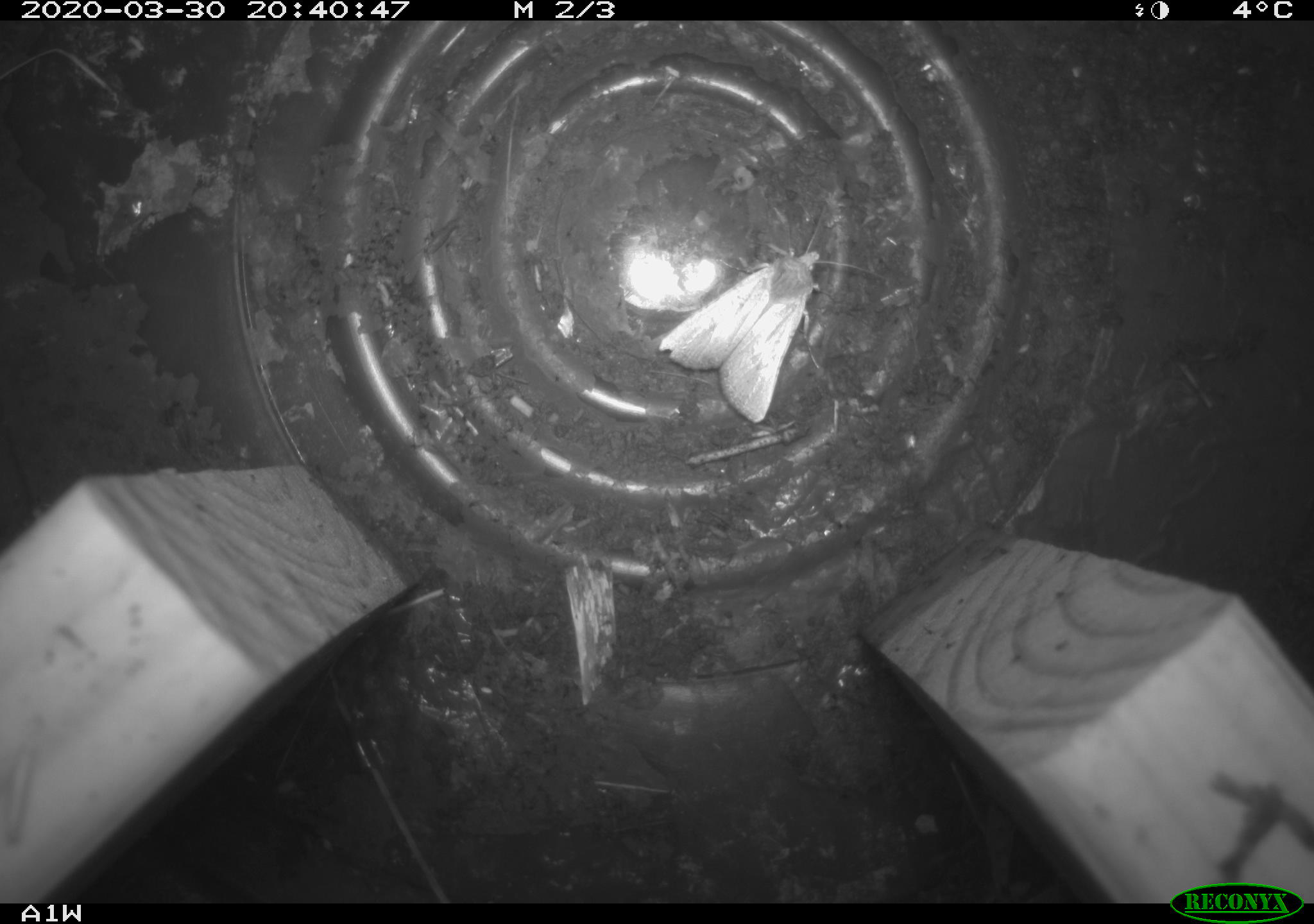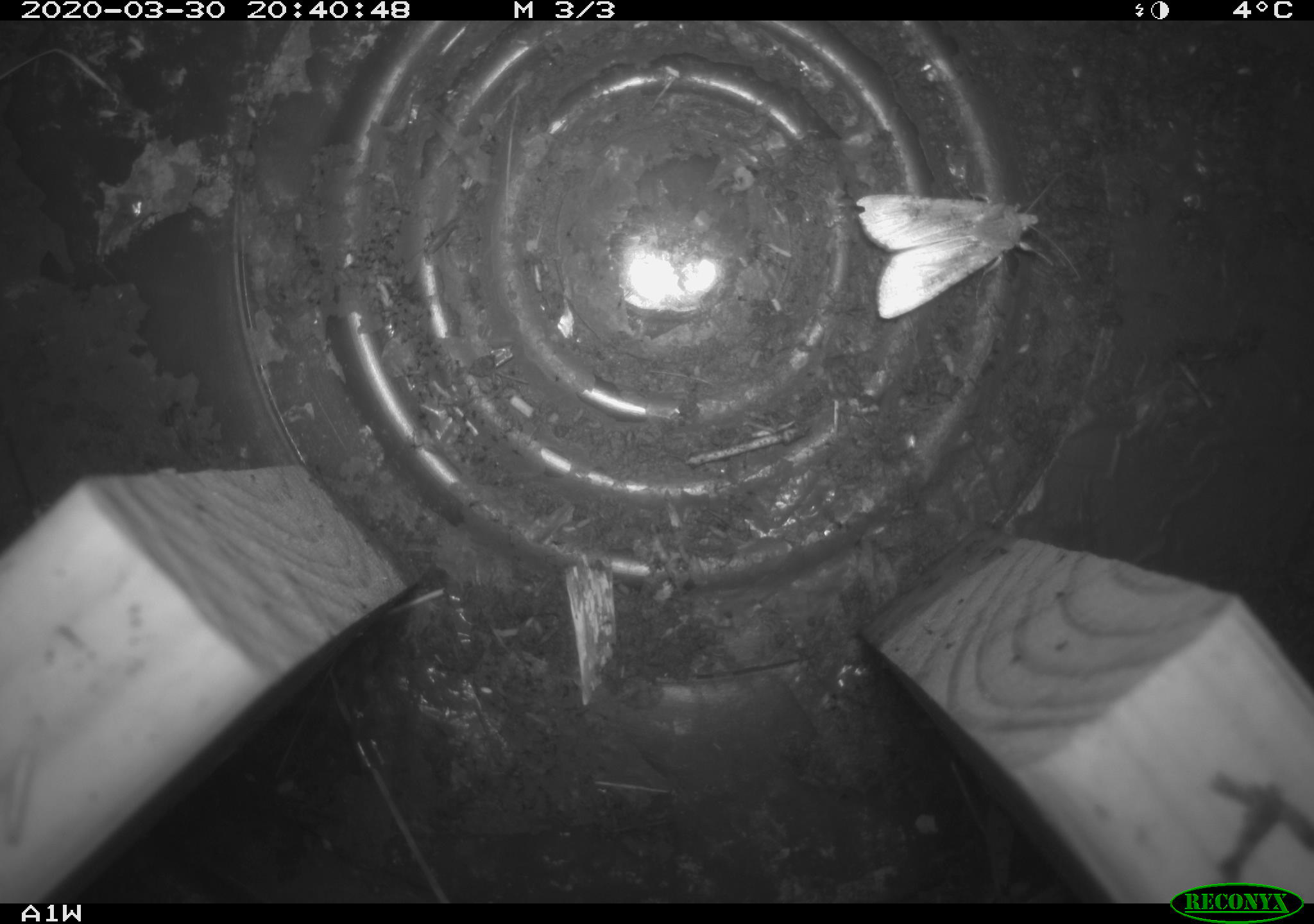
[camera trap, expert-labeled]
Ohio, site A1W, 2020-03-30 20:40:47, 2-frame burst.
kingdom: Animalia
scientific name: Animalia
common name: animal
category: invertebrate